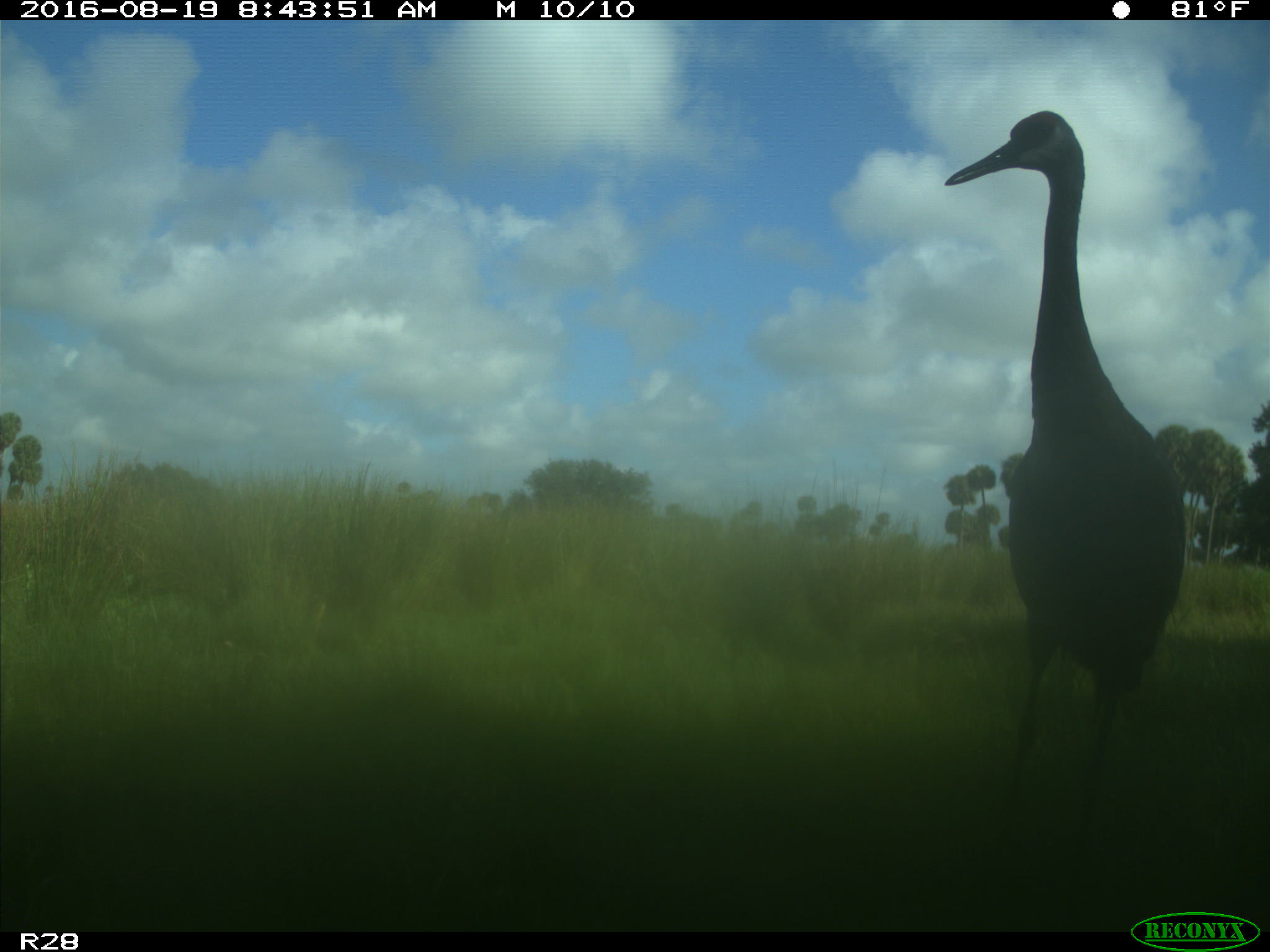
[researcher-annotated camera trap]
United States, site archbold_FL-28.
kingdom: Animalia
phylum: Chordata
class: Aves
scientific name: Aves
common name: birds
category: unidentified bird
Unidentified bird (birds) (Aves).